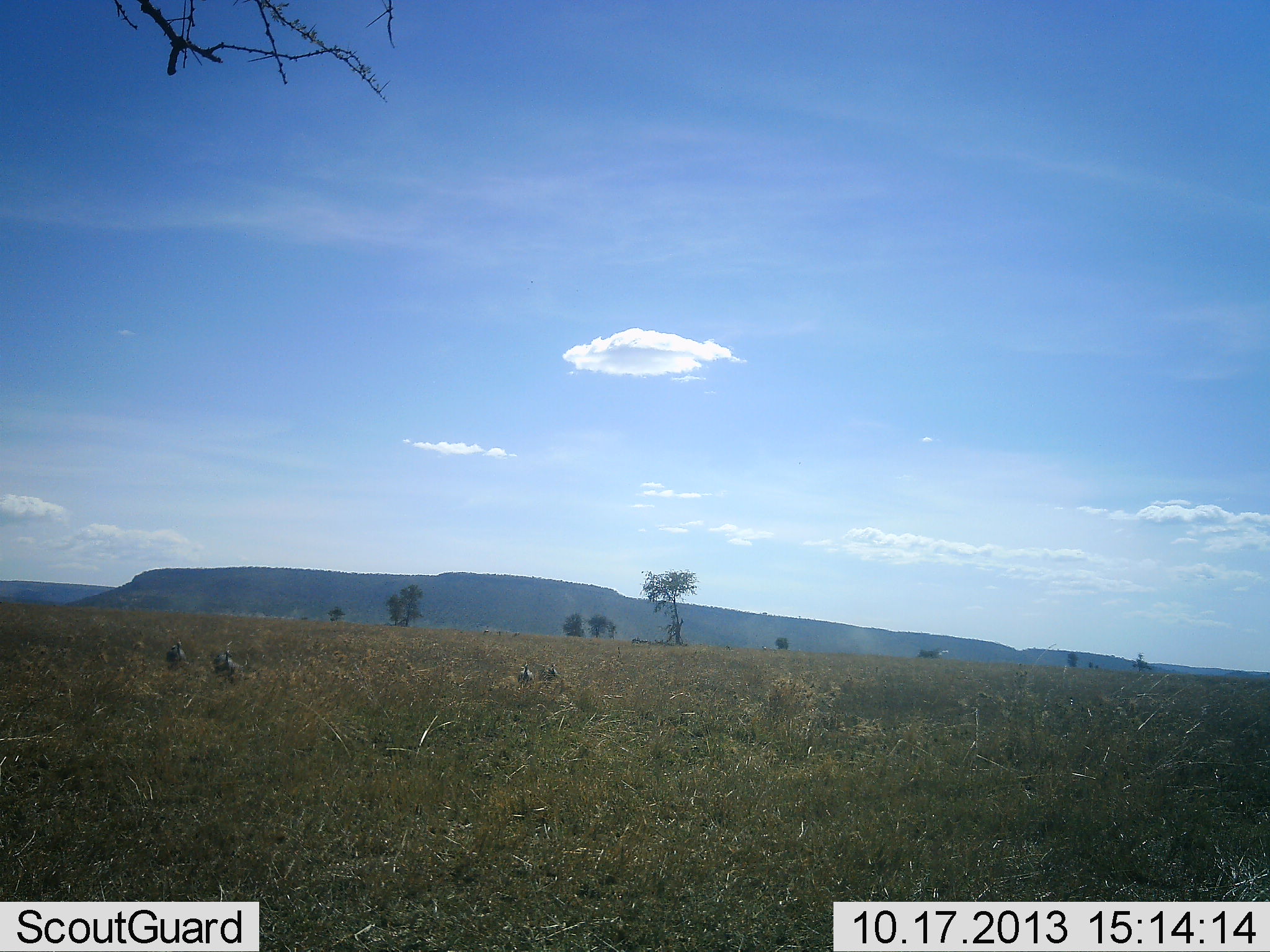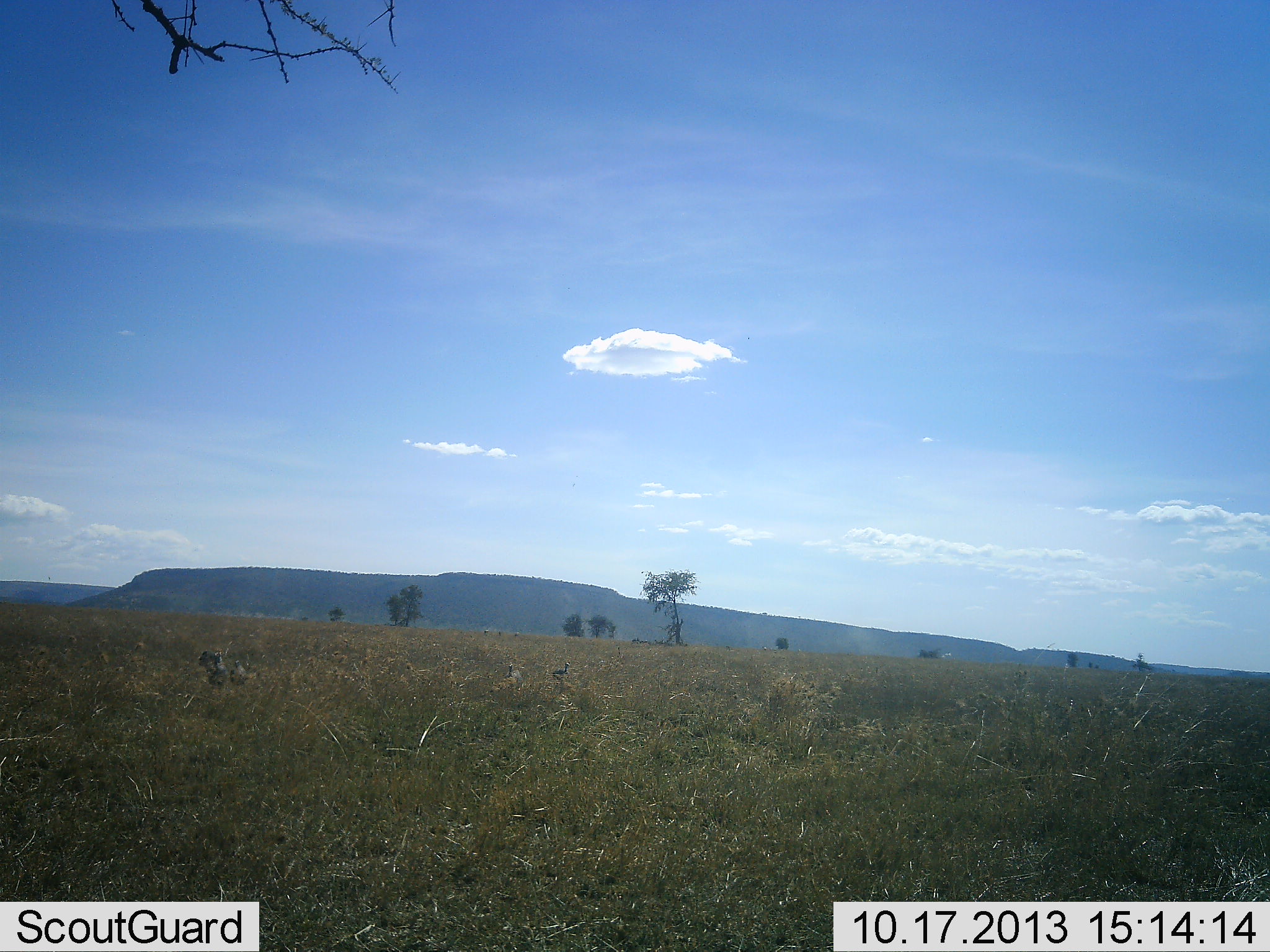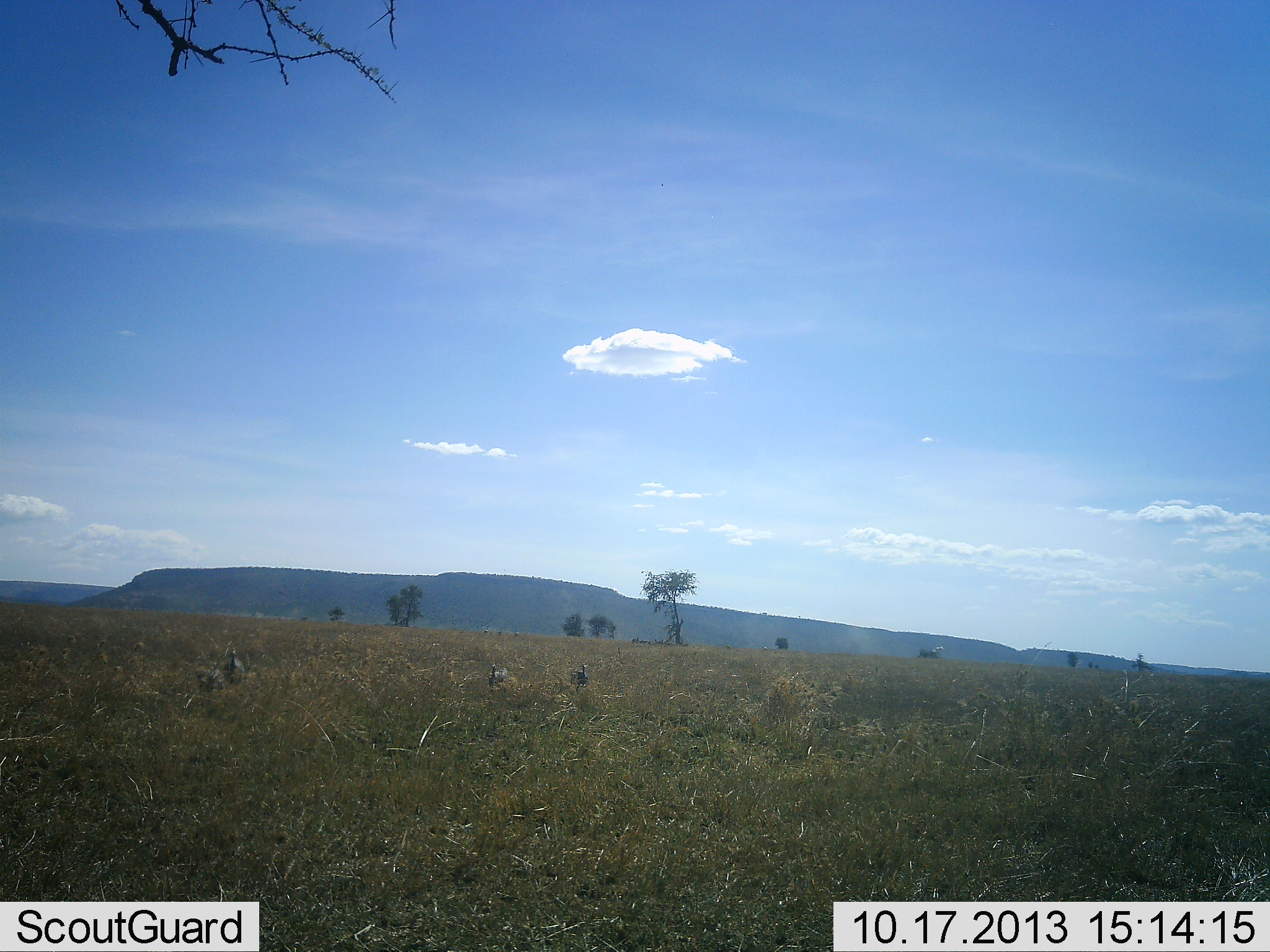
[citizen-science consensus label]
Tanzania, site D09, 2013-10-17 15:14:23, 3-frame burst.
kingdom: Animalia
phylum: Chordata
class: Aves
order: Galliformes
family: Numididae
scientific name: Numididae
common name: guinea fowl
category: guineafowl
Guineafowl (guinea fowl) (Numididae), count 4. Behavior (volunteer vote fractions): standing 22%, resting 0%, moving 100%, interacting 0%. Young present (vote fraction): 0%. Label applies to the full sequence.